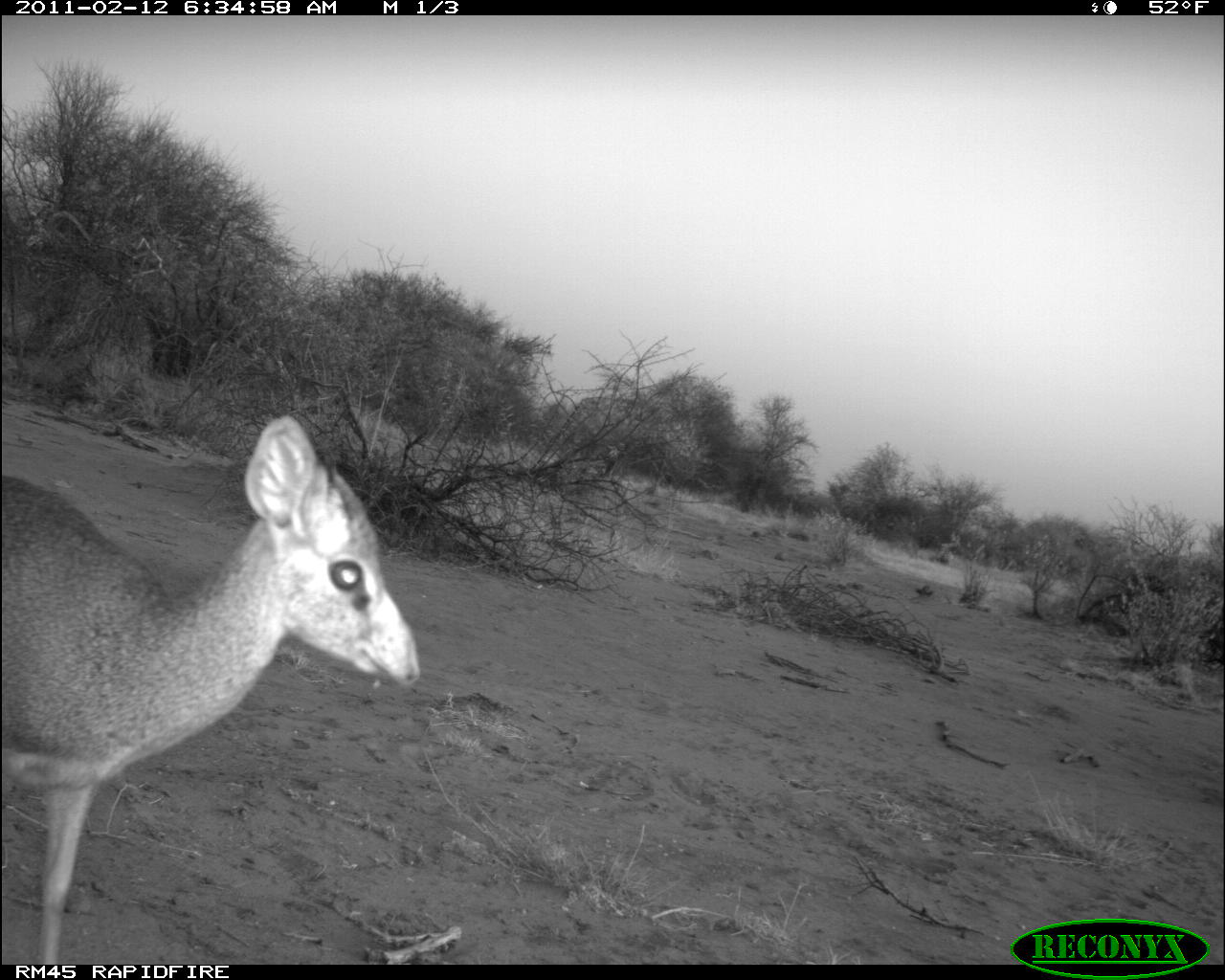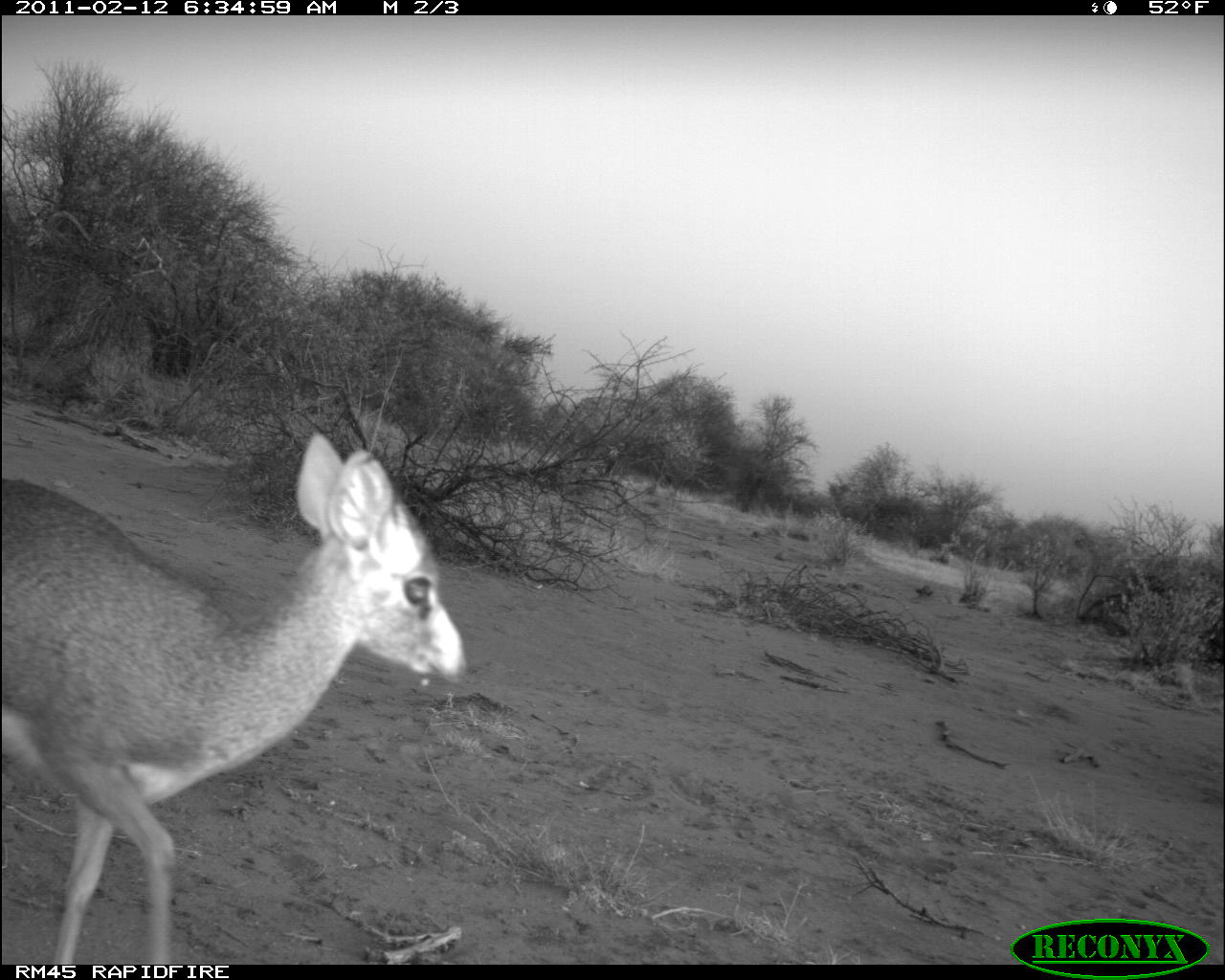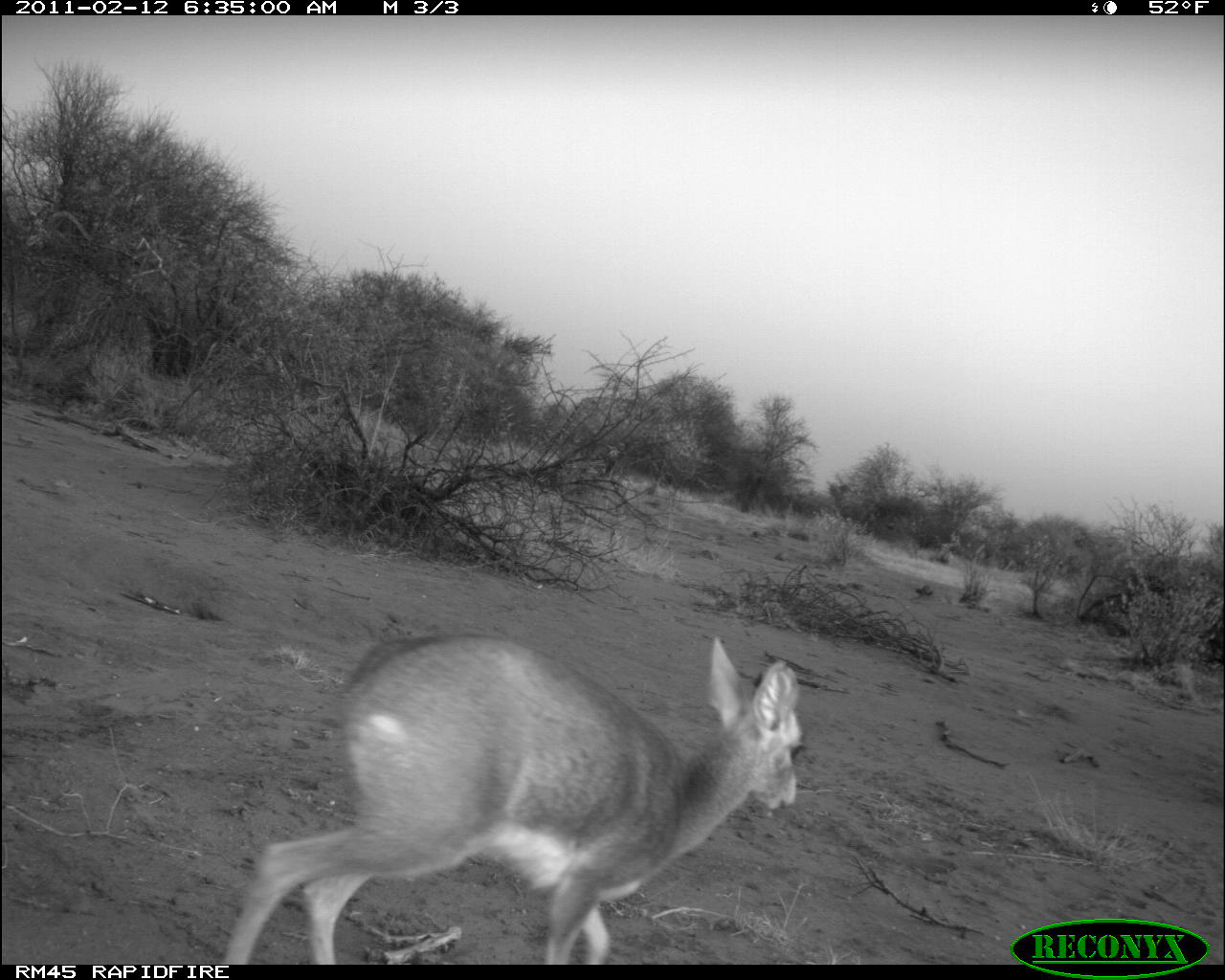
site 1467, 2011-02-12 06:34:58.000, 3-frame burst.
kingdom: Animalia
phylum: Chordata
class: Mammalia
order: Artiodactyla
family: Bovidae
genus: Madoqua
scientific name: Madoqua guentheri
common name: günther's dik-dik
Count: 1.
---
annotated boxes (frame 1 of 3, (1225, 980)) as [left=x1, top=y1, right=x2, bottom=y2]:
madoqua guentheri: [left=1, top=411, right=419, bottom=964]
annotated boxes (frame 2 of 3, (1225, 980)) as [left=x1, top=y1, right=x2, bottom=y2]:
madoqua guentheri: [left=1, top=429, right=466, bottom=963]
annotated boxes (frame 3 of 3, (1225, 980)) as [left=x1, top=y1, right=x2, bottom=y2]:
madoqua guentheri: [left=216, top=629, right=805, bottom=964]